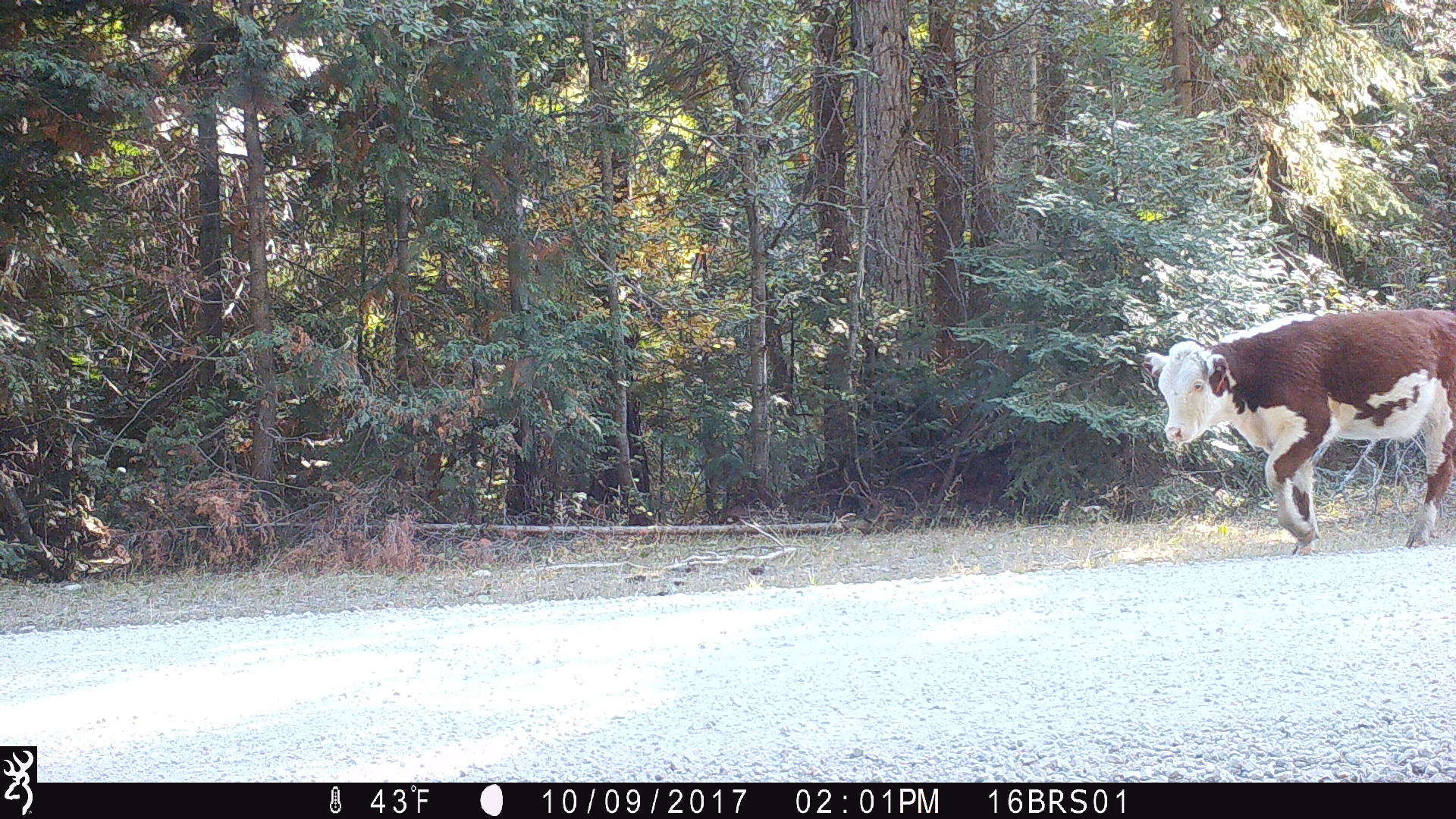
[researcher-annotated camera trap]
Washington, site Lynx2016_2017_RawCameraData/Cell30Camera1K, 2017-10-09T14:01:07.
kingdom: Animalia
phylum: Chordata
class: Mammalia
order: Artiodactyla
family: Bovidae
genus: Bos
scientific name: Bos taurus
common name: domestic cattle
Domestic cattle (Bos taurus). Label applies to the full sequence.